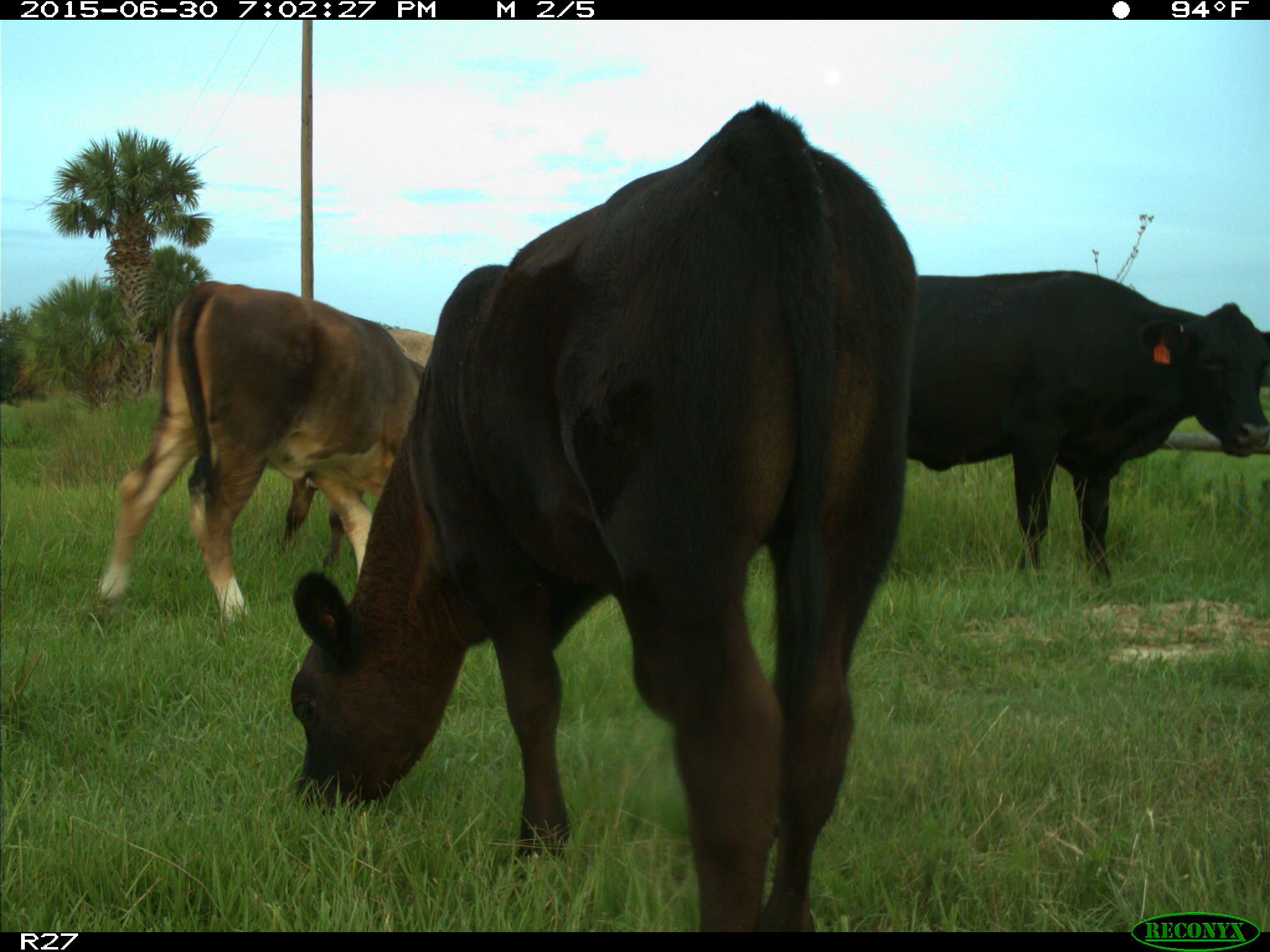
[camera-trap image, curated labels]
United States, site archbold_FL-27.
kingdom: Animalia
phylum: Chordata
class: Mammalia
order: Artiodactyla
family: Bovidae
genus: Bos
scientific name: Bos taurus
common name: domestic cow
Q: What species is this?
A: Bos taurus (domestic cow).